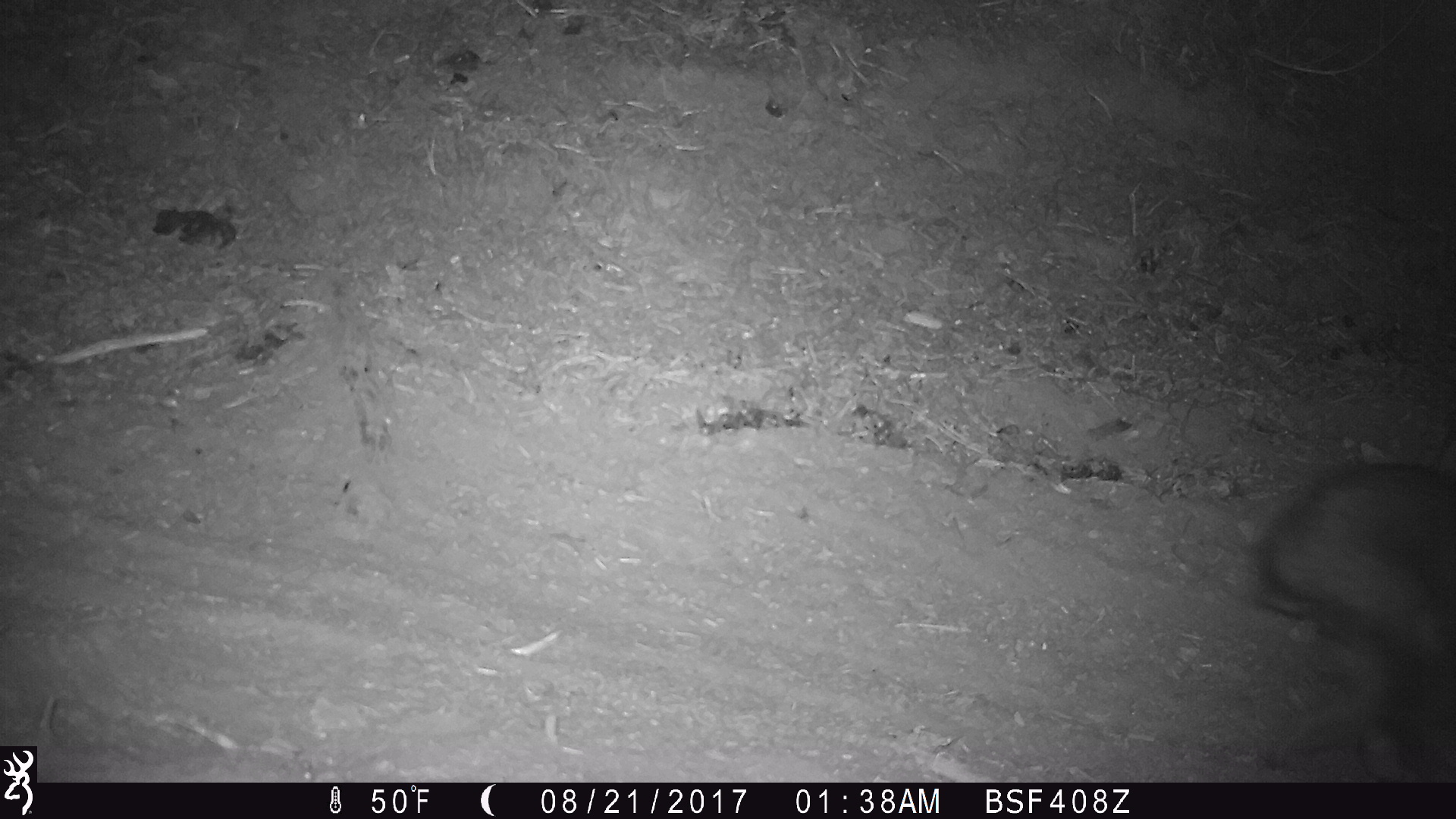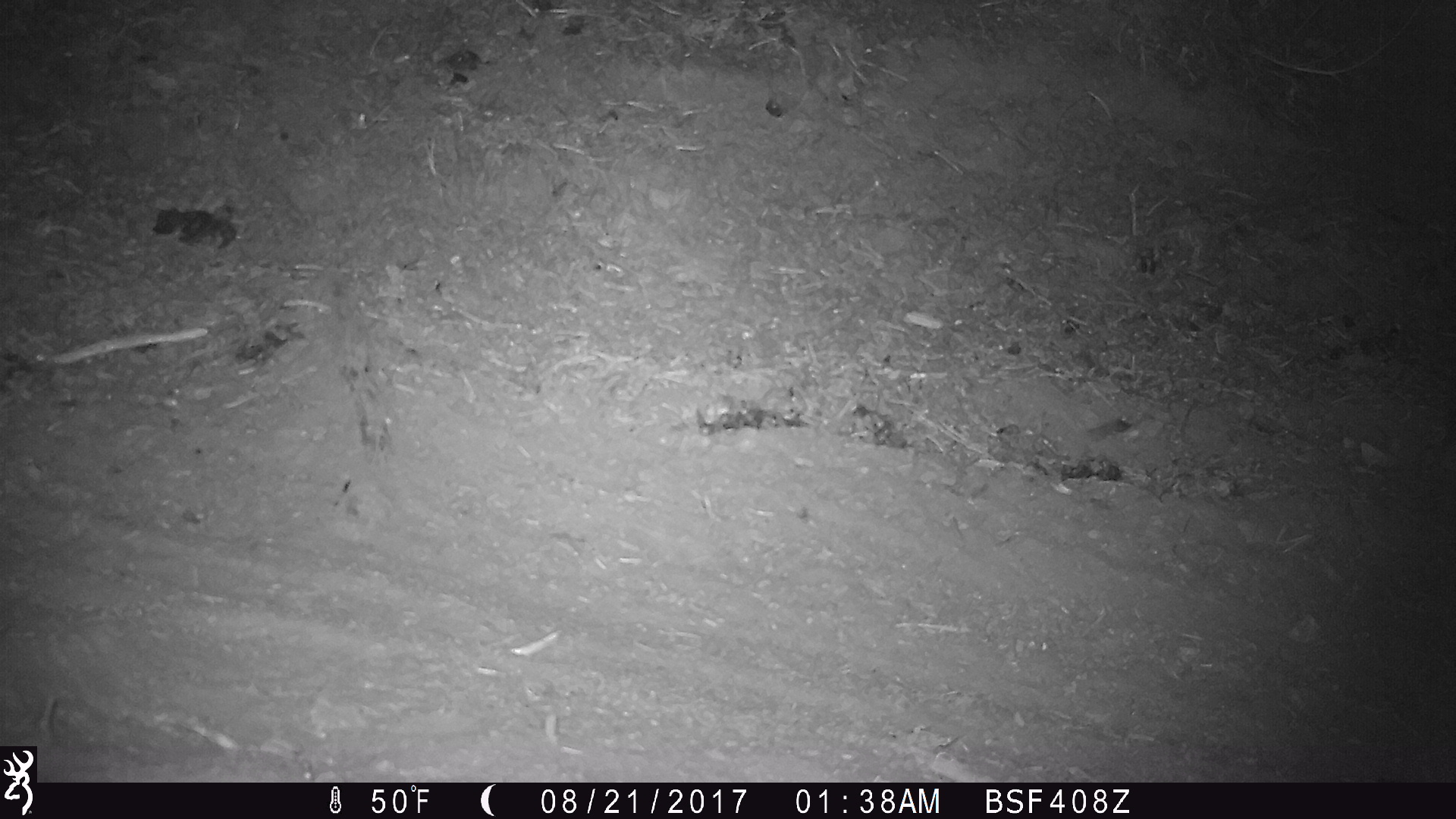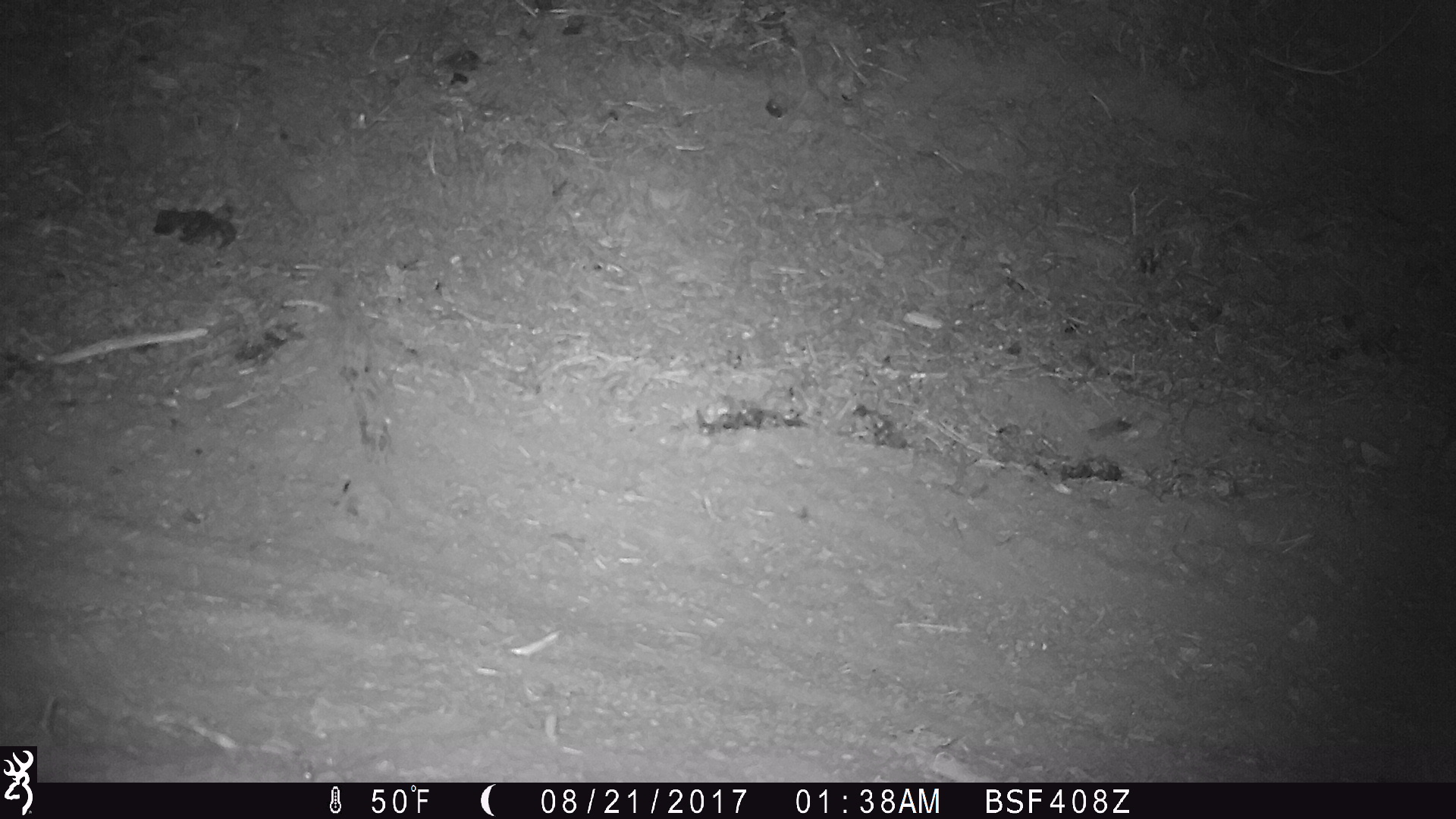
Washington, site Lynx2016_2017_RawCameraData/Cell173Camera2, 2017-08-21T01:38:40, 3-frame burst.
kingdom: Animalia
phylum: Chordata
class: Mammalia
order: Lagomorpha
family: Leporidae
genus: Lepus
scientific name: Lepus americanus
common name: snowshoe hare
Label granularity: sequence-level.